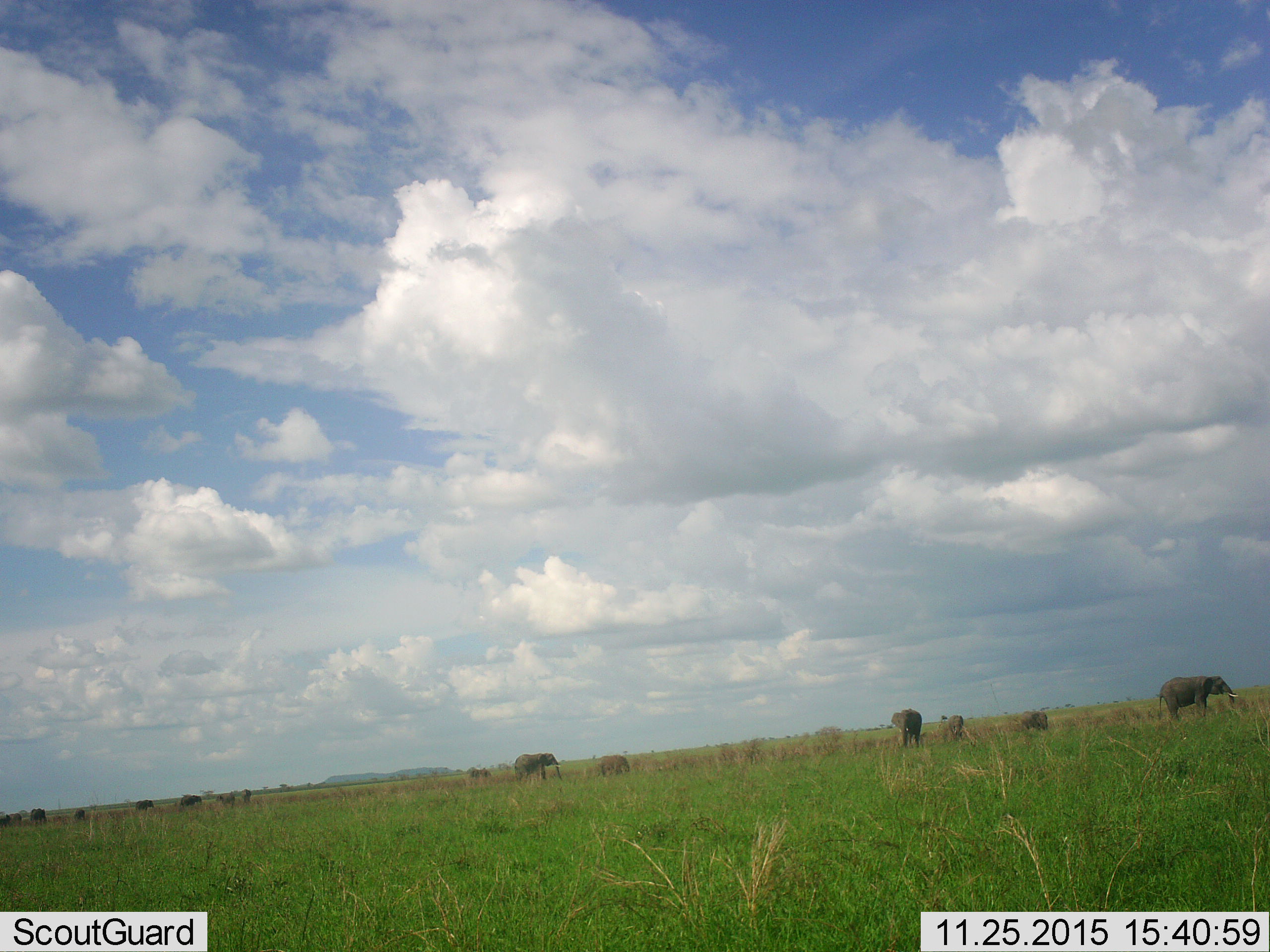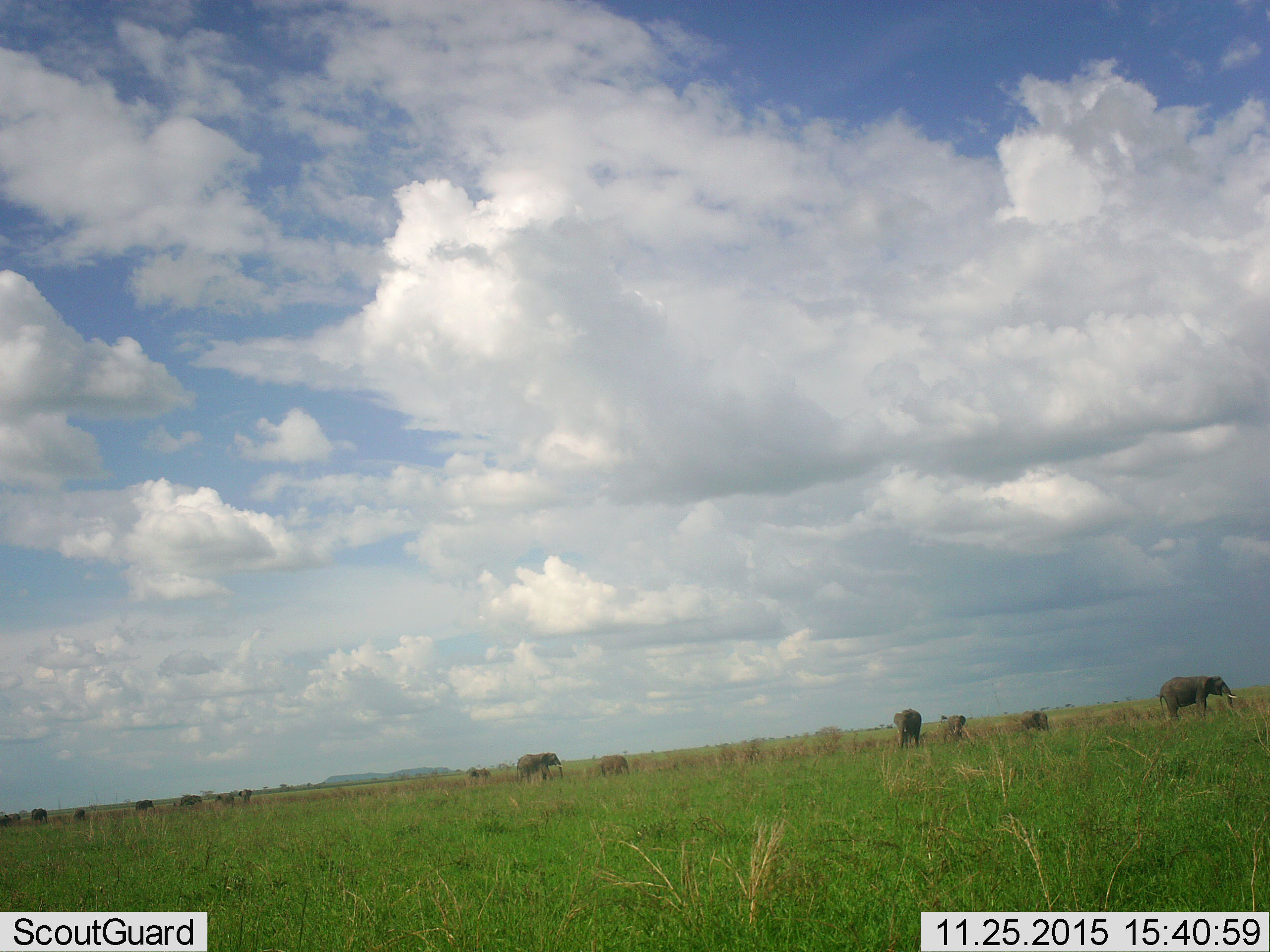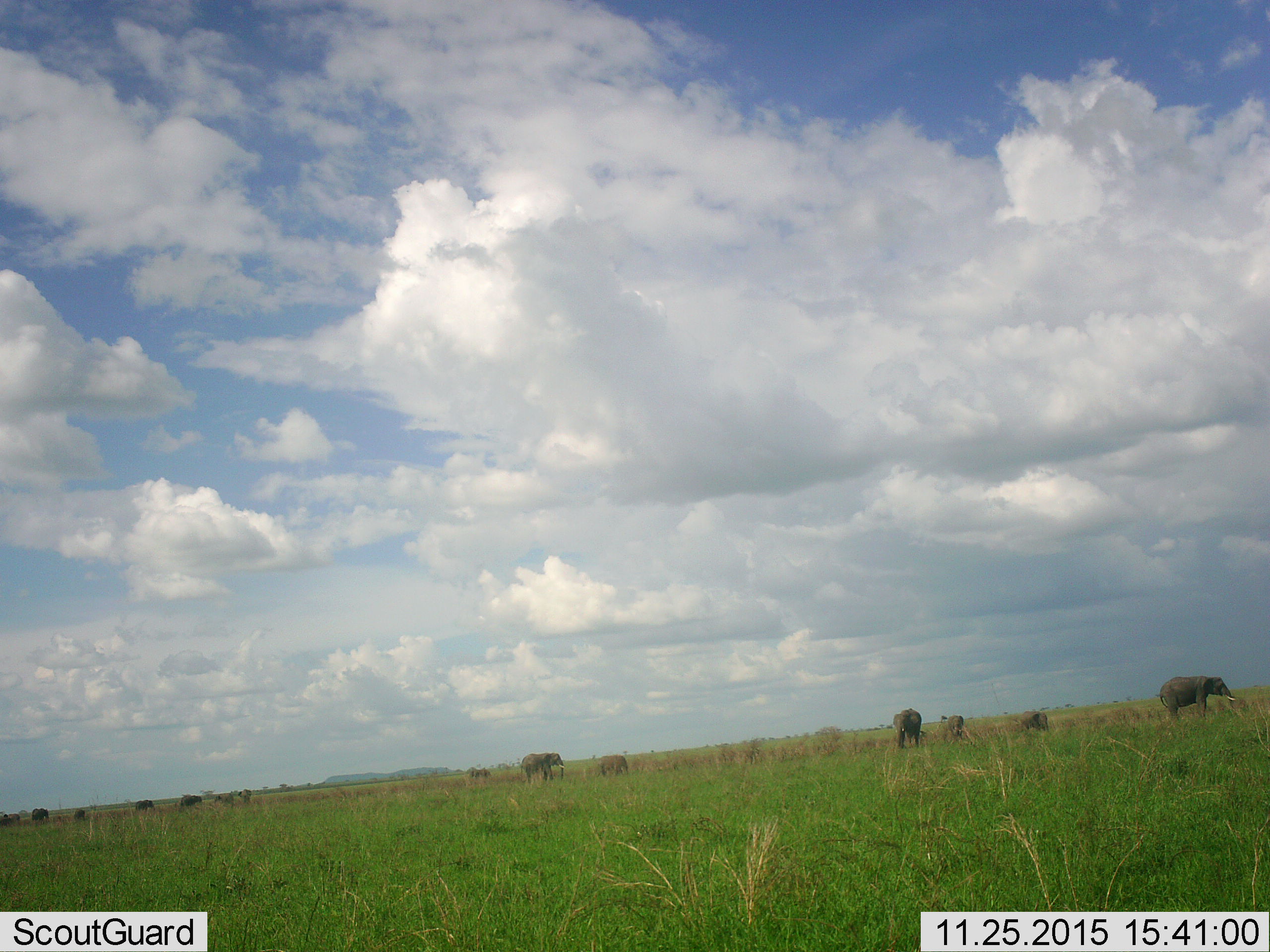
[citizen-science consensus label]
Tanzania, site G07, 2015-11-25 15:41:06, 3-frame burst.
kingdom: Animalia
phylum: Chordata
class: Mammalia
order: Proboscidea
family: Elephantidae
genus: Loxodonta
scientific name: Loxodonta africana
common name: african bush elephant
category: elephant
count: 11-50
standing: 70%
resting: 0%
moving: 70%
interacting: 10%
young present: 50%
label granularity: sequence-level